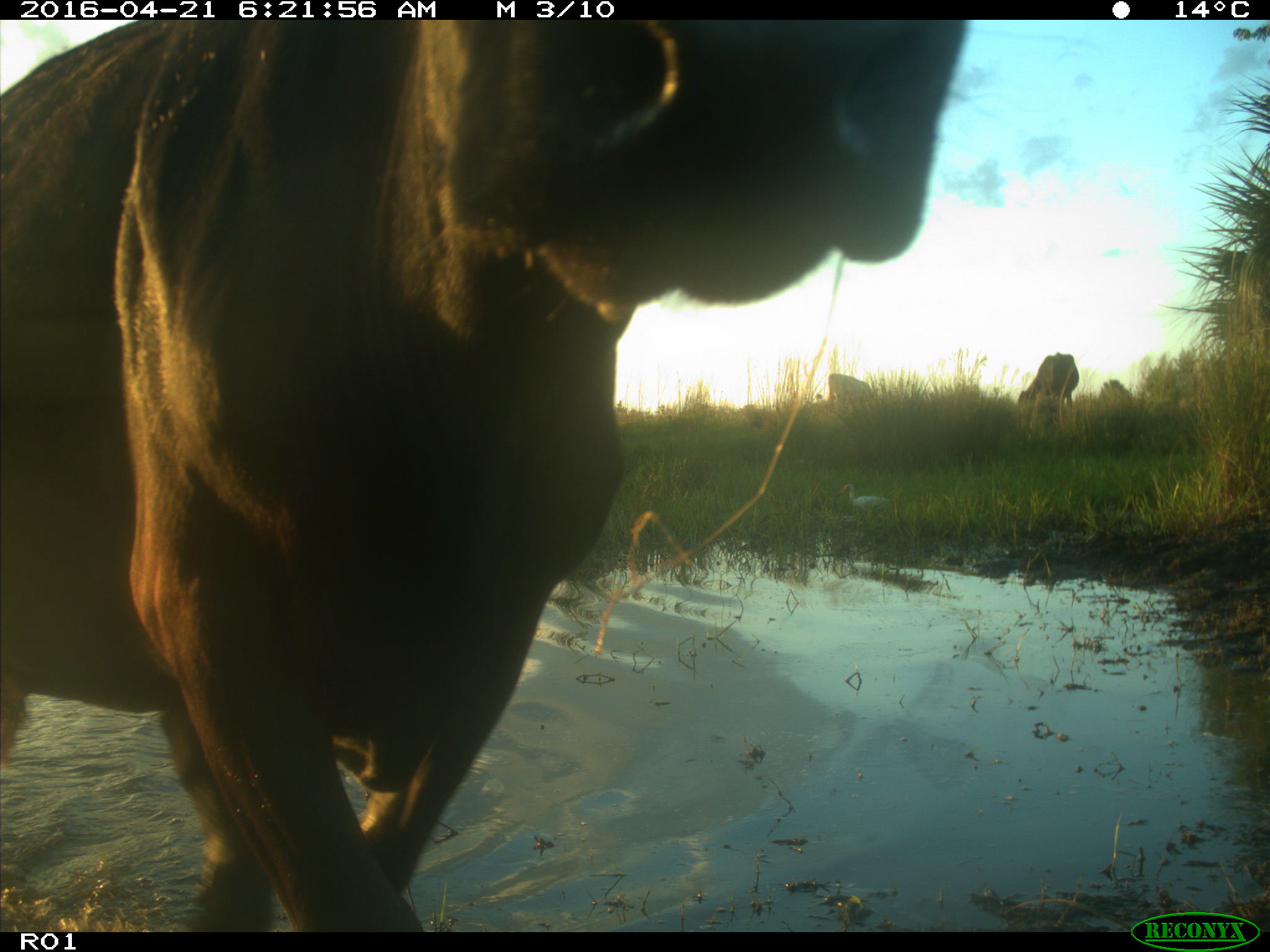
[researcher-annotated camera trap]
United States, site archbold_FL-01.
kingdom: Animalia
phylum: Chordata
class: Mammalia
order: Artiodactyla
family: Bovidae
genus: Bos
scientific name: Bos taurus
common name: domestic cow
Bos taurus (domestic cow).